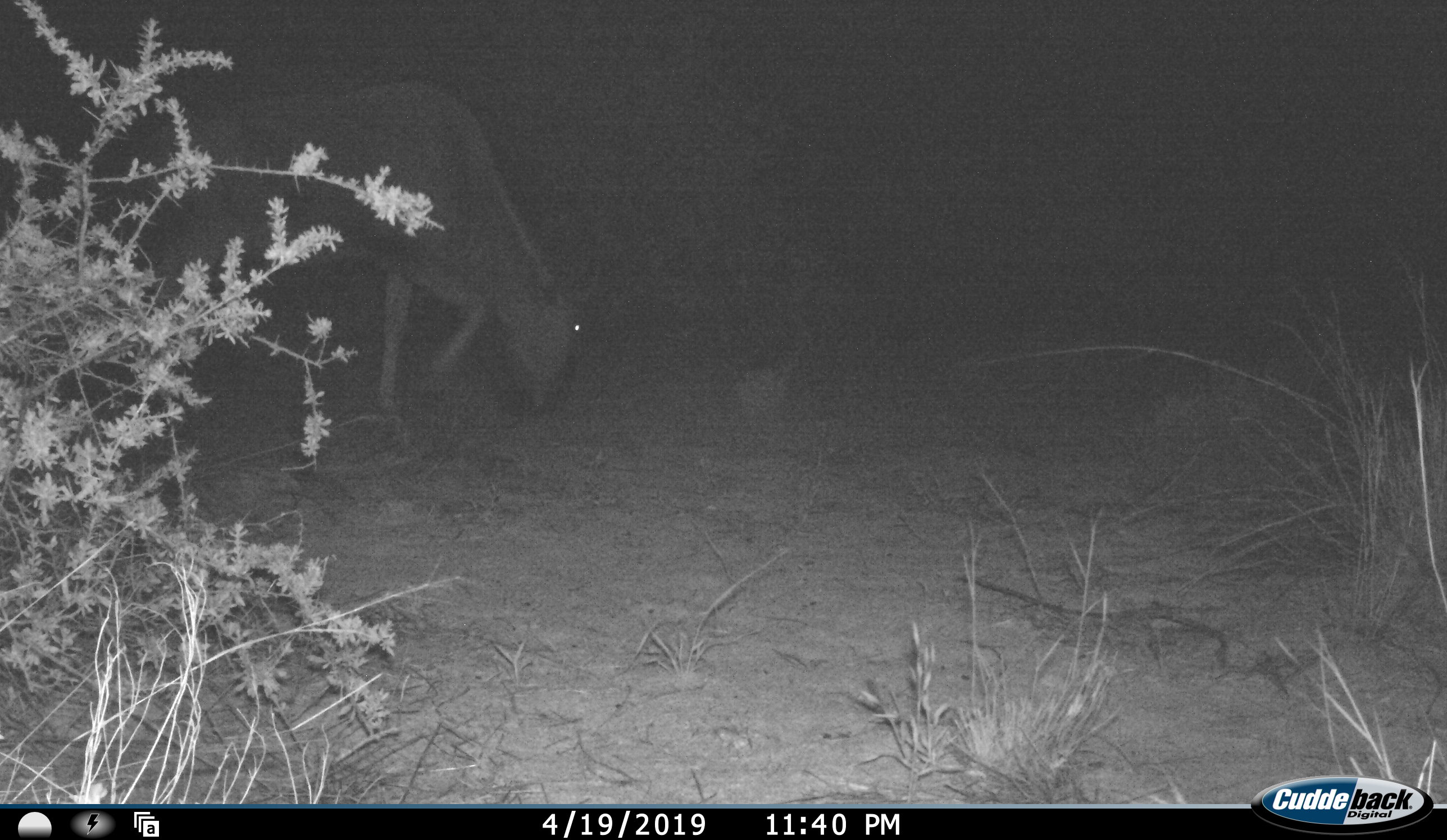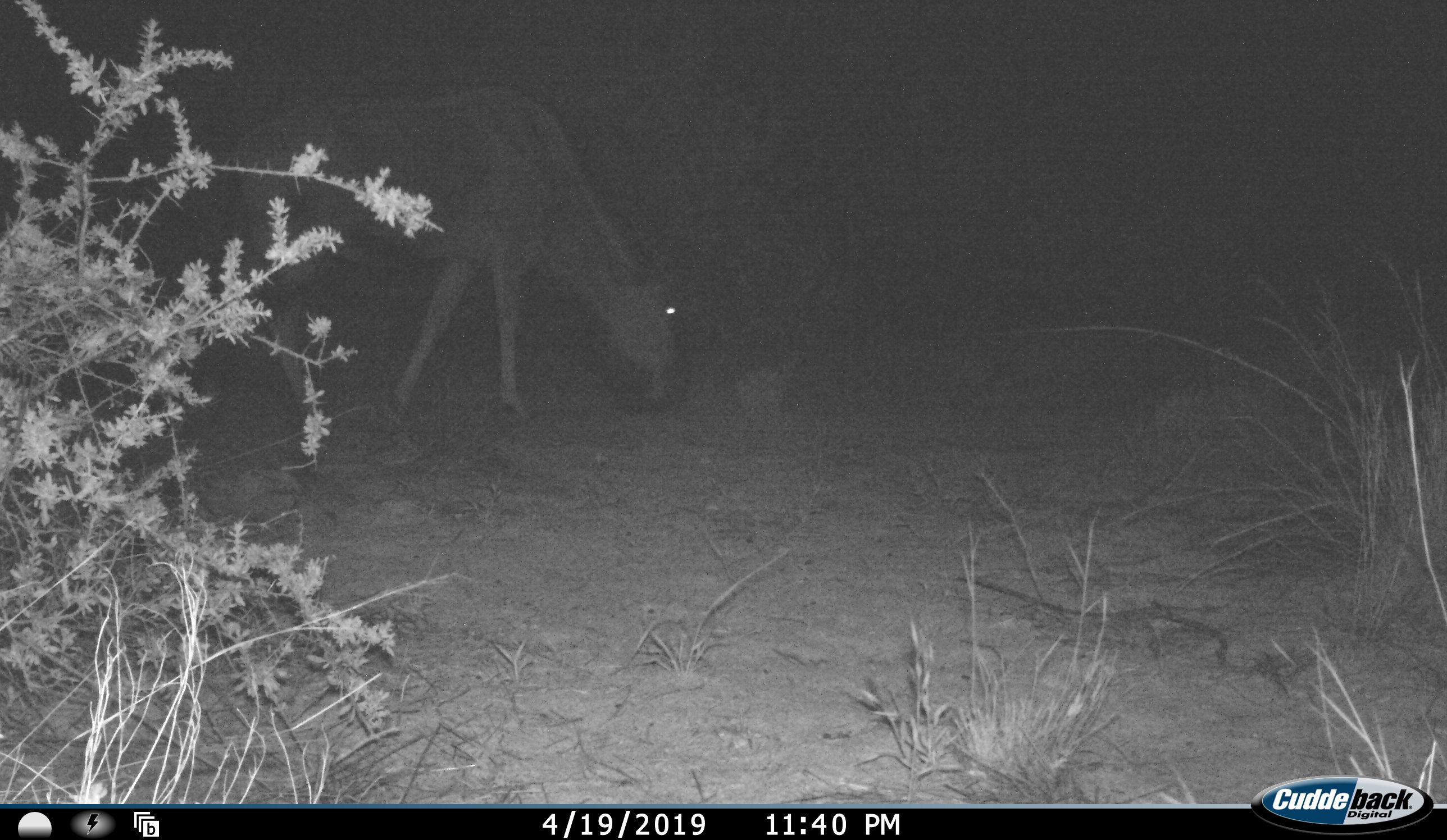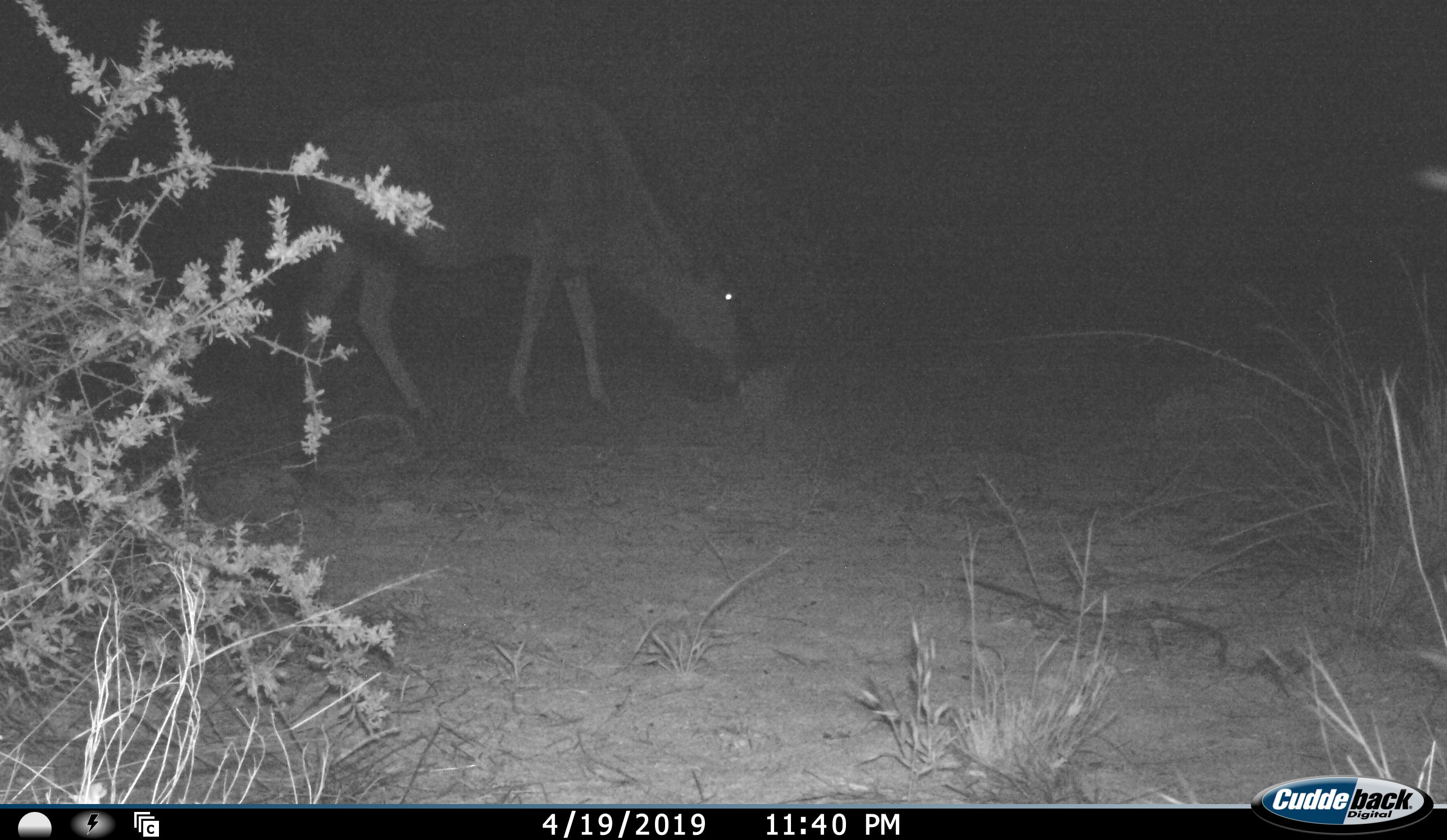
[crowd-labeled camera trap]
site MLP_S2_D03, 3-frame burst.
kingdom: Animalia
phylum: Chordata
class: Mammalia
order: Artiodactyla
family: Bovidae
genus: Connochaetes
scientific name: Connochaetes taurinus taurinus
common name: blue wildebeest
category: wildebeestblue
Wildebeestblue (blue wildebeest) (Connochaetes taurinus taurinus), count 1. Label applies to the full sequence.